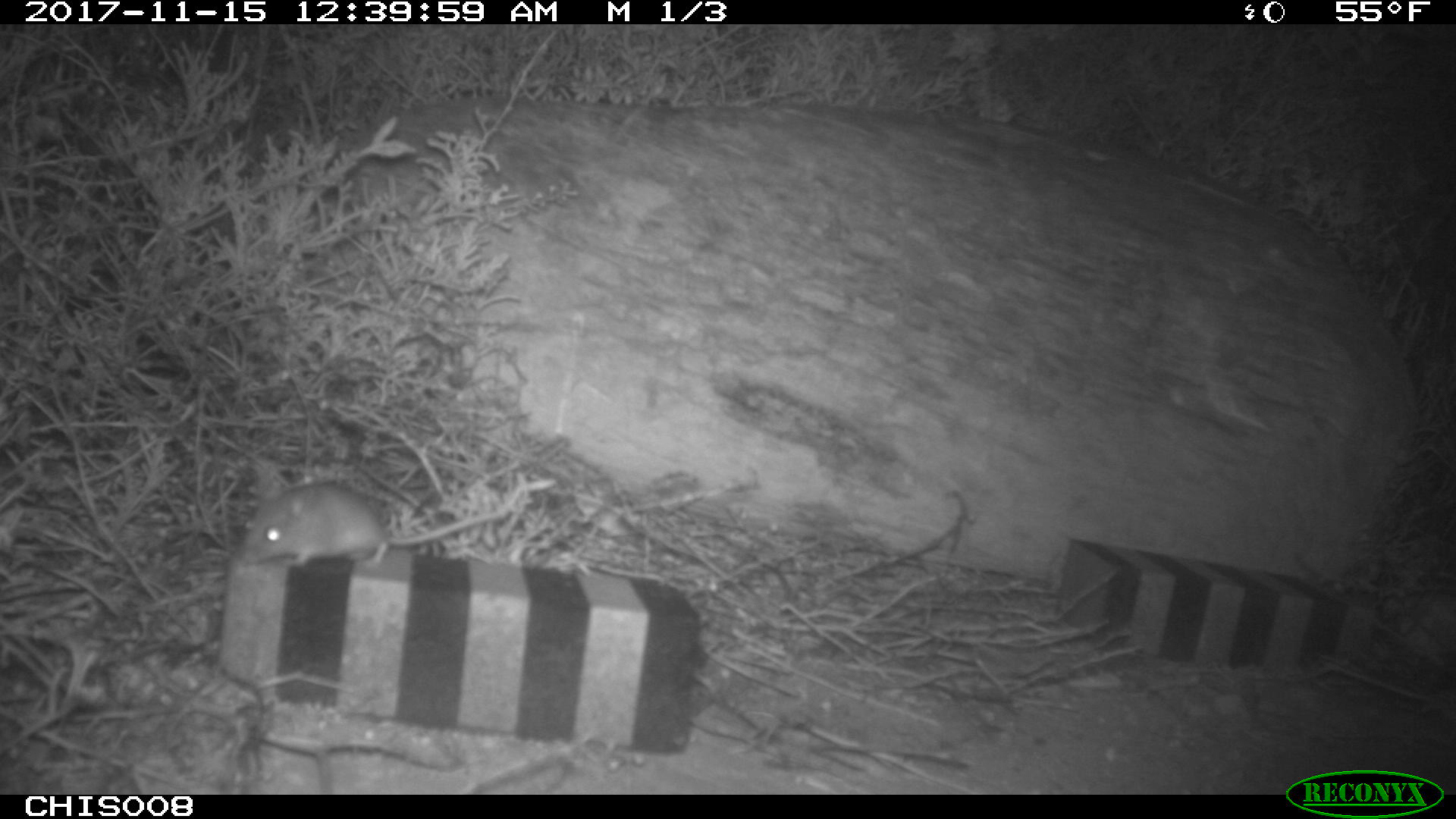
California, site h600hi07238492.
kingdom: Animalia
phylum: Chordata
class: Mammalia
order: Rodentia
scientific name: Rodentia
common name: rodent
Rodent (Rodentia).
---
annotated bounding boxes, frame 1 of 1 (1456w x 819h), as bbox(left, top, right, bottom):
rodent: bbox(240, 482, 509, 564)